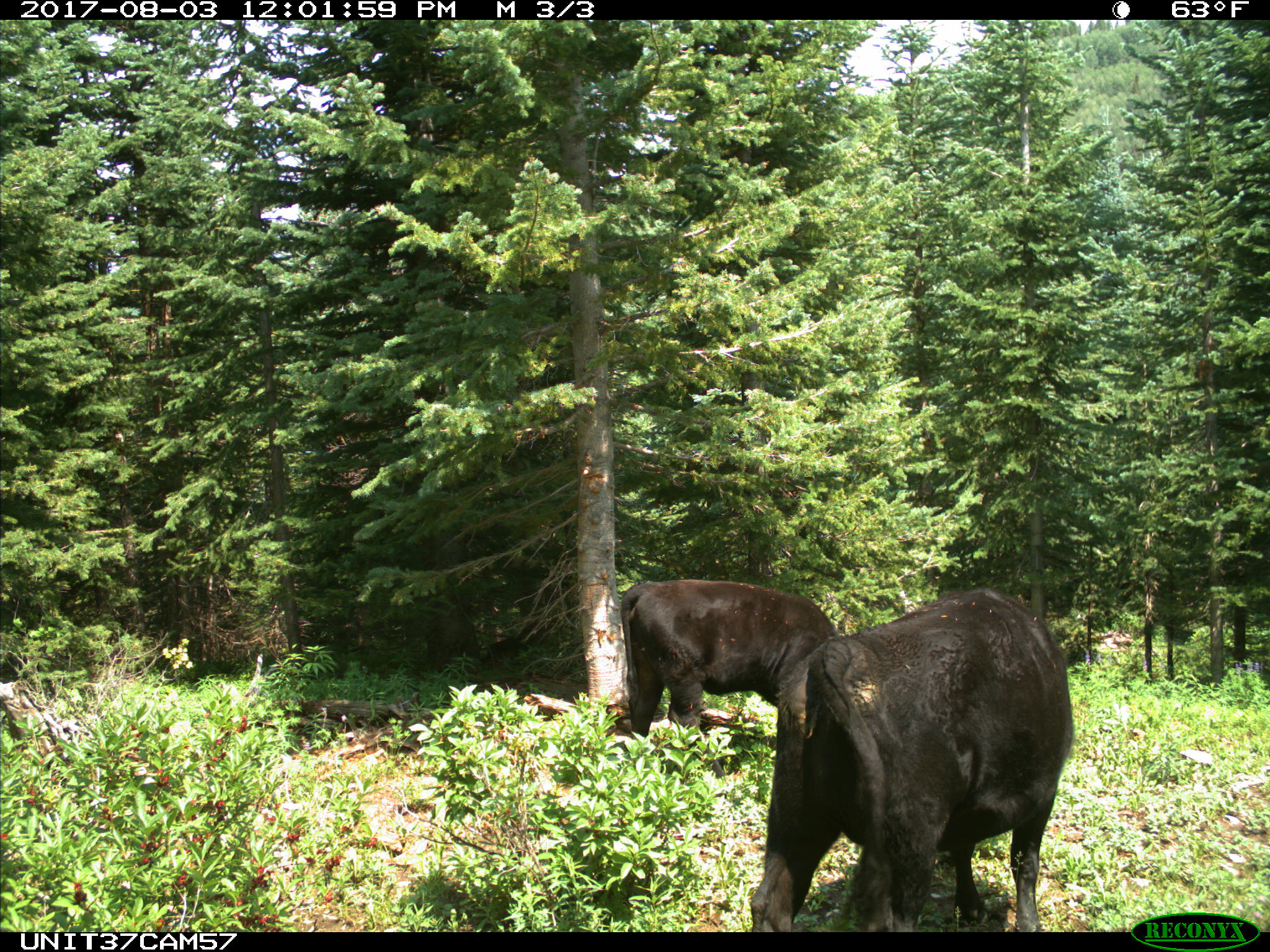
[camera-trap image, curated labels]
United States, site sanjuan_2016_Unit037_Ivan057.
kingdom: Animalia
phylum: Chordata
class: Mammalia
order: Artiodactyla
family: Bovidae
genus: Bos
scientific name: Bos taurus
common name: domestic cow